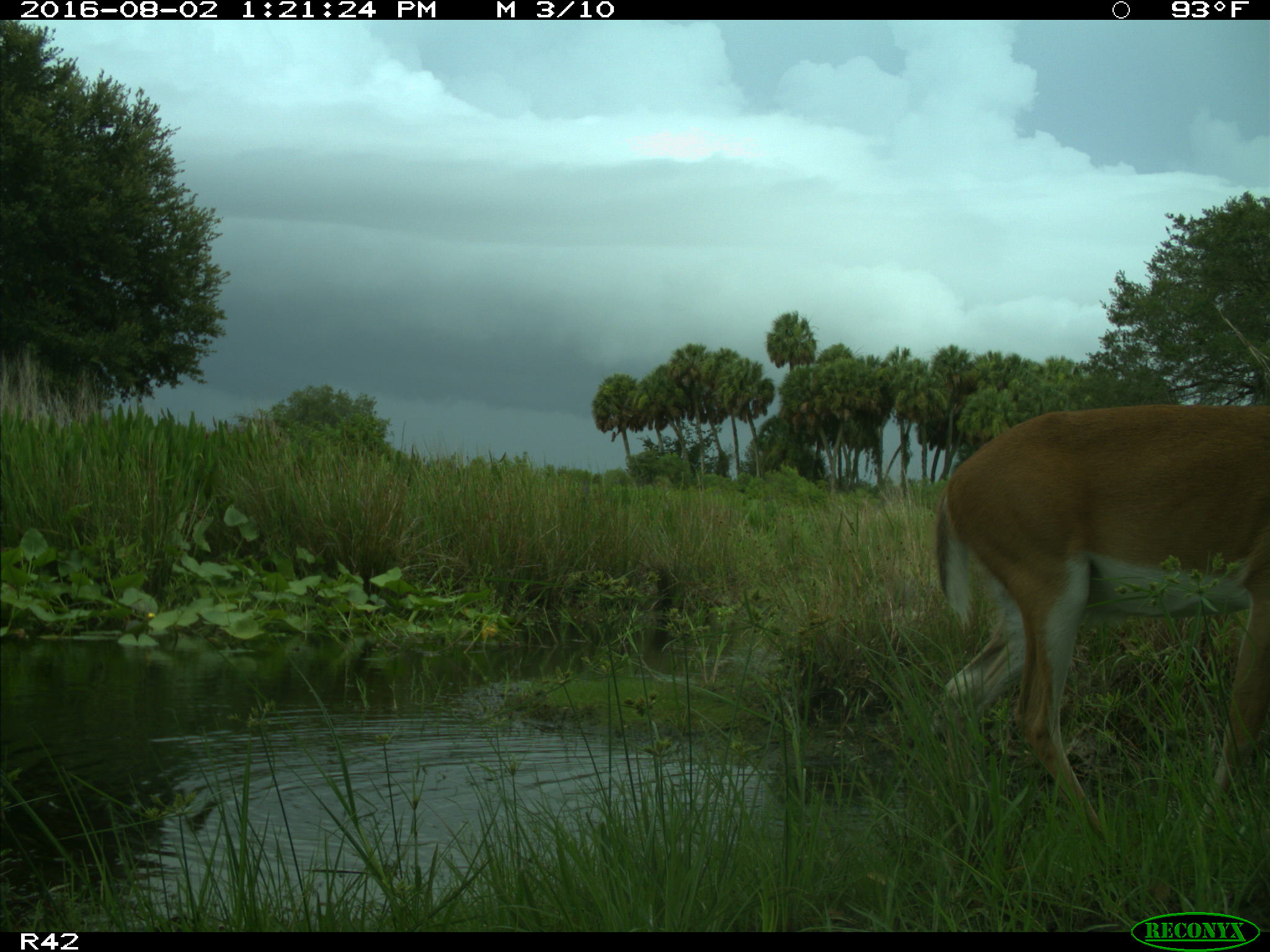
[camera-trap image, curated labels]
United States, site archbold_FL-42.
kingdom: Animalia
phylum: Chordata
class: Mammalia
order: Artiodactyla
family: Cervidae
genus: Odocoileus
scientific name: Odocoileus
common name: deer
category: unidentified deer